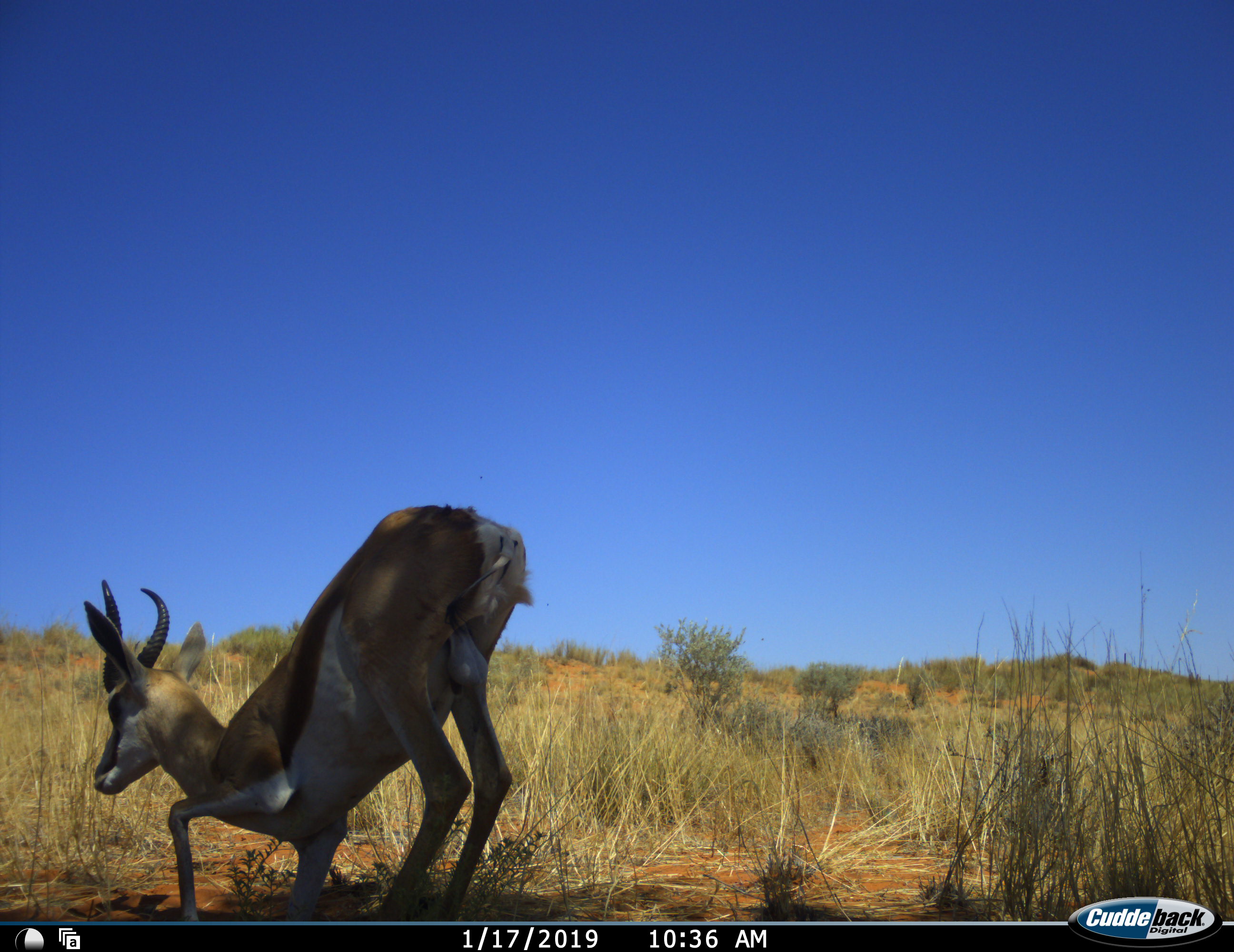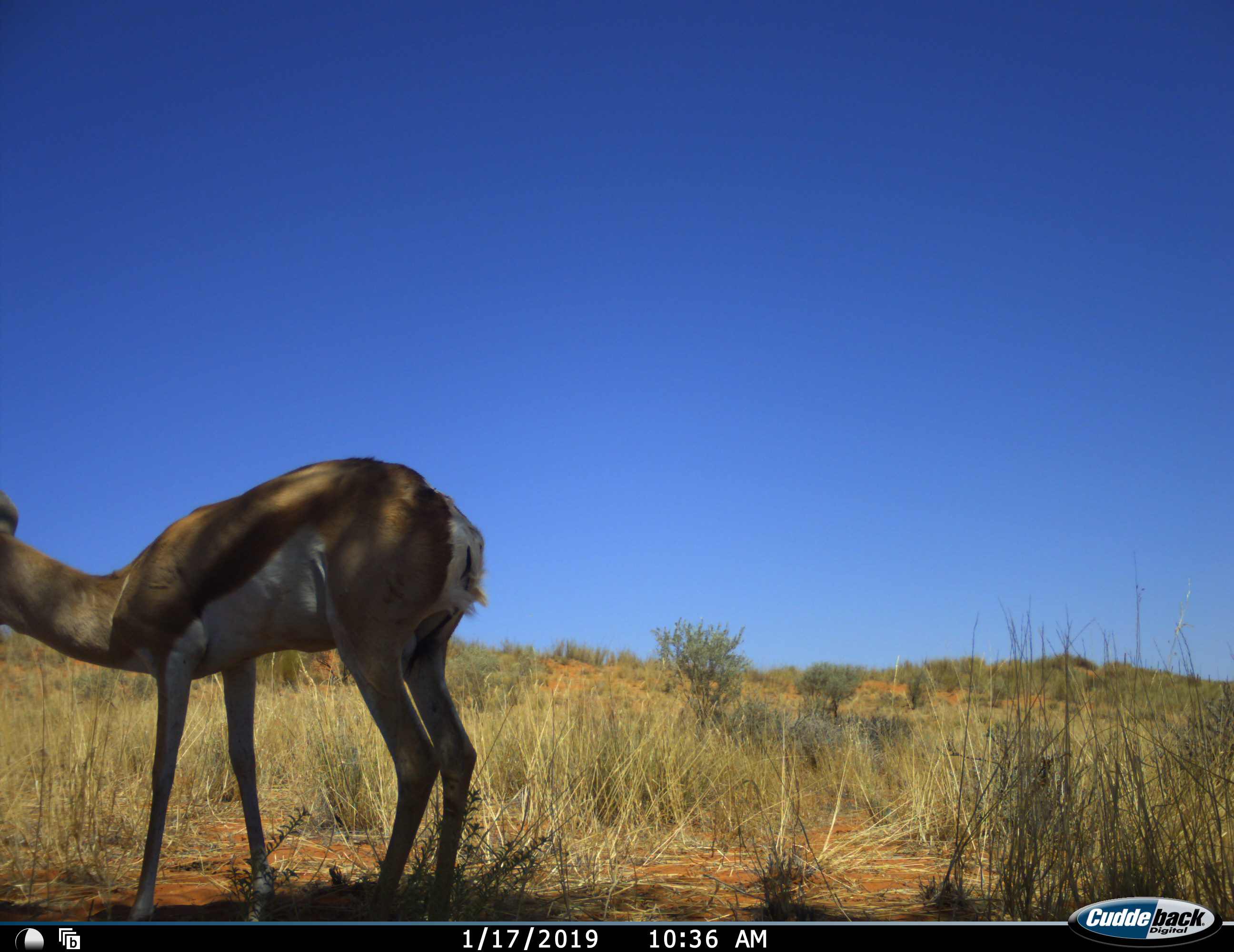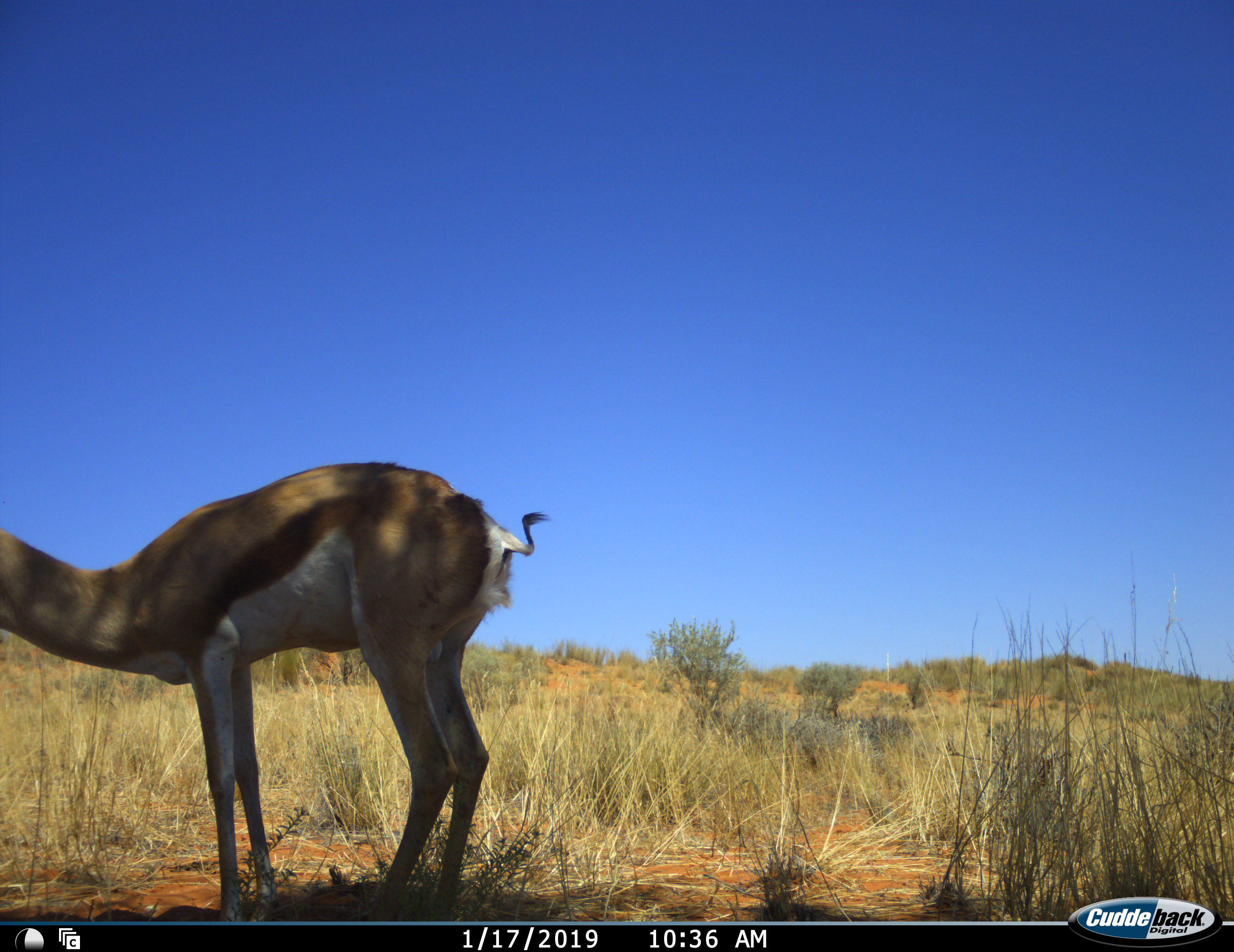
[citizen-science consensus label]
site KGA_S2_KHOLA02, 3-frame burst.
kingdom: Animalia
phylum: Chordata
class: Mammalia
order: Artiodactyla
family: Bovidae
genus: Antidorcas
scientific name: Antidorcas marsupialis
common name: springbok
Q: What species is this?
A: Springbok (Antidorcas marsupialis).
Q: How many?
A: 1.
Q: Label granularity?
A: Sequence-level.